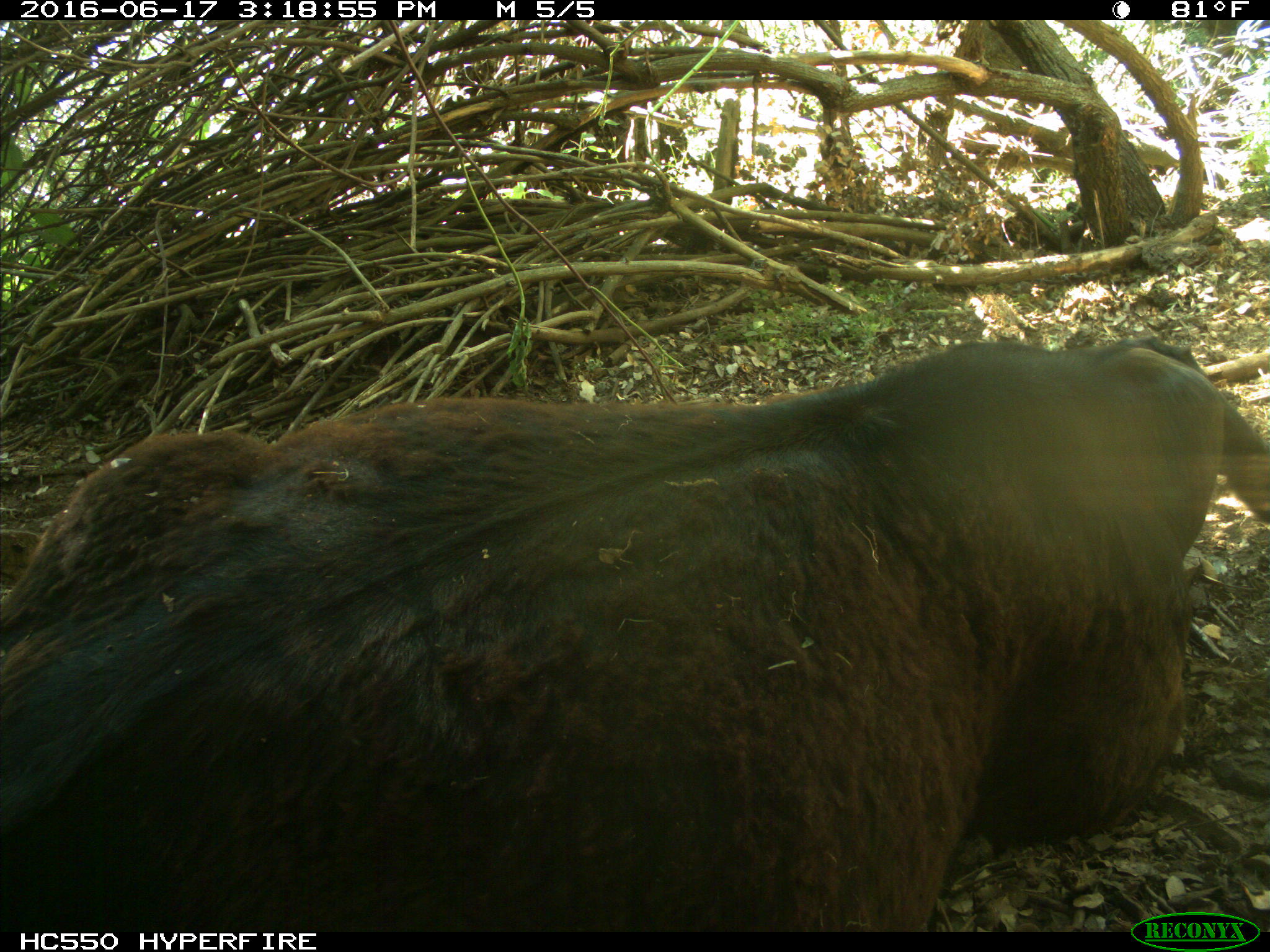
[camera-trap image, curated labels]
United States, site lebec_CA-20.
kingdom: Animalia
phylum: Chordata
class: Mammalia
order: Artiodactyla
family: Bovidae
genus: Bos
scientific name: Bos taurus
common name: domestic cow